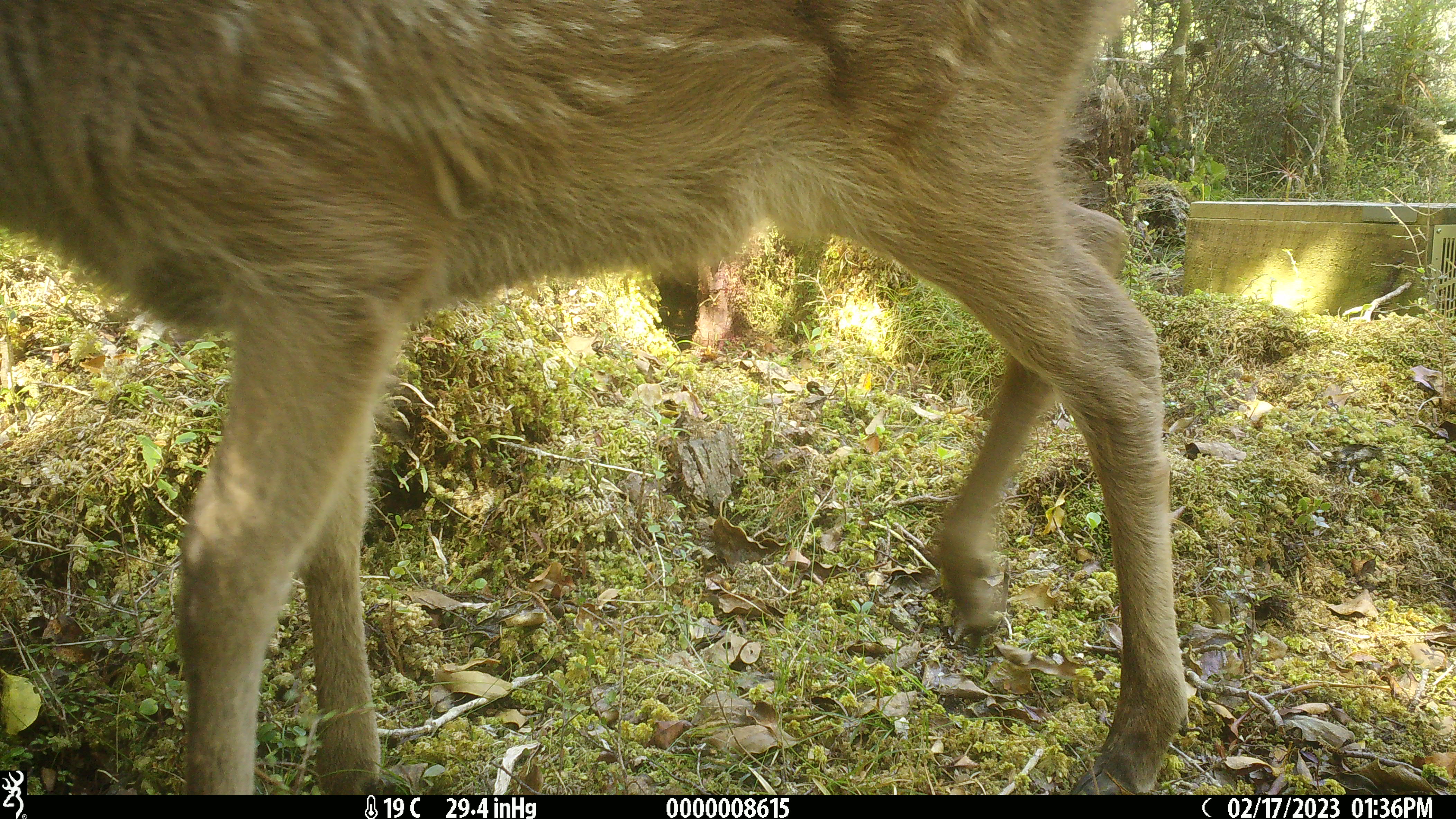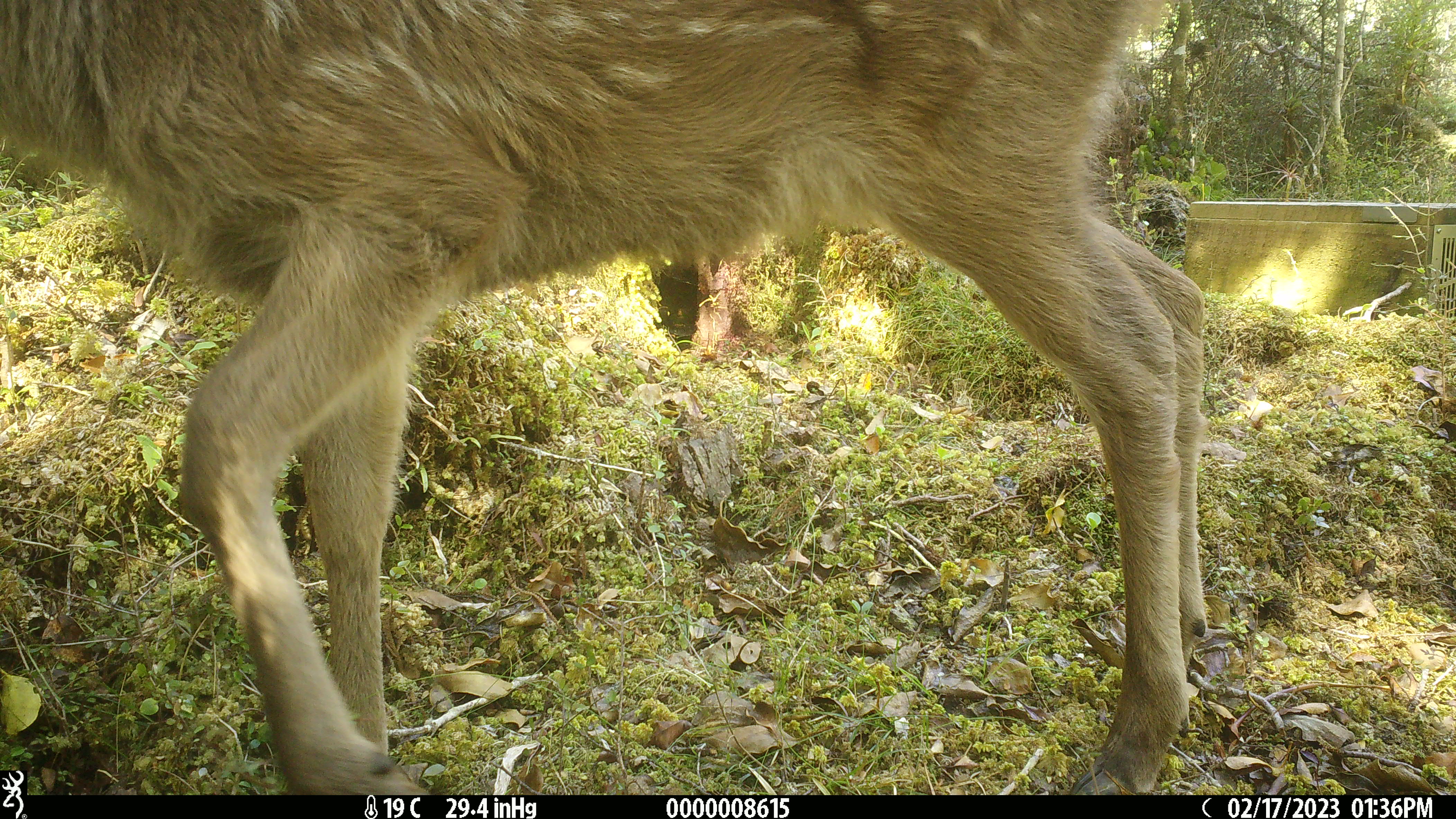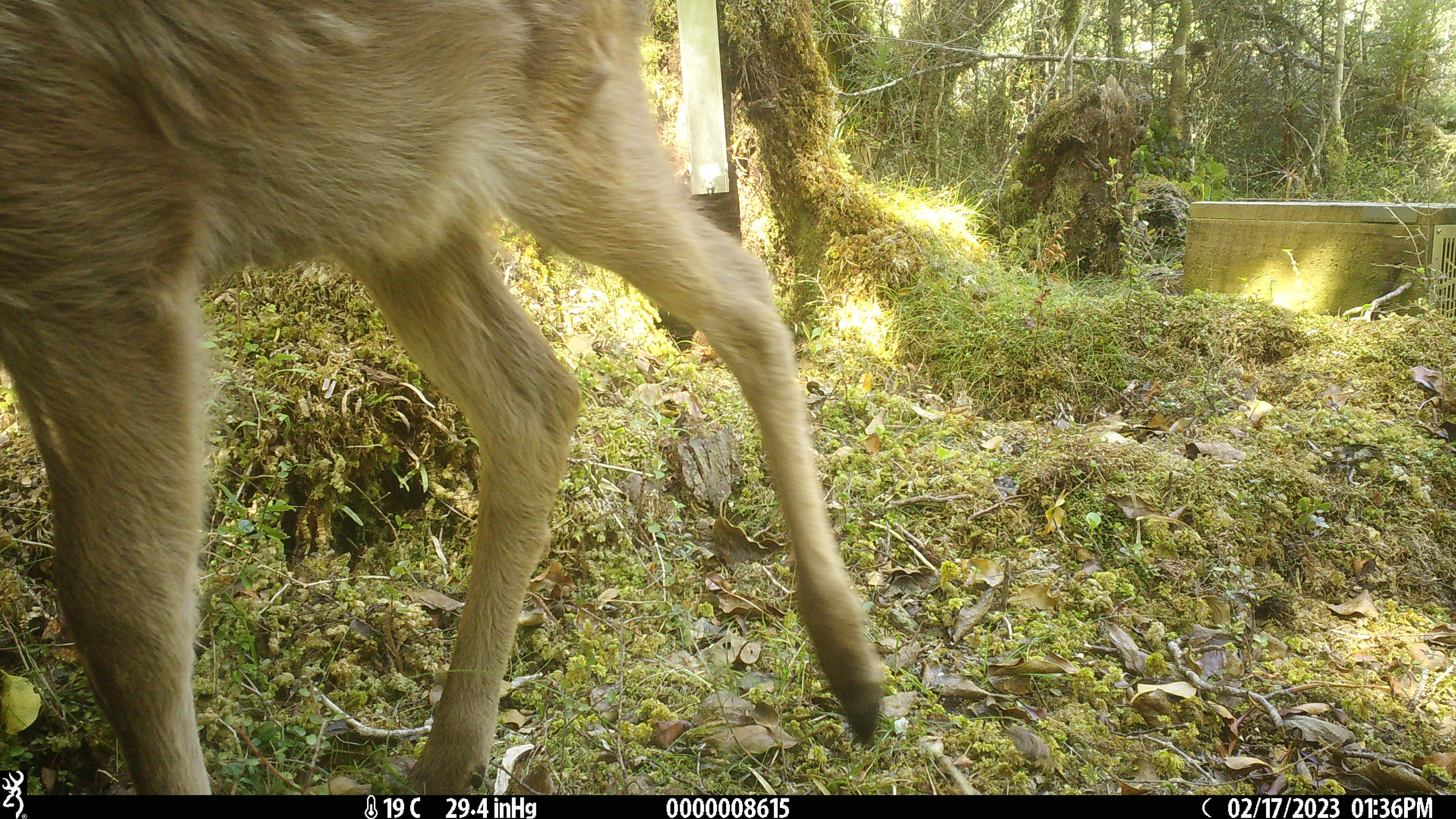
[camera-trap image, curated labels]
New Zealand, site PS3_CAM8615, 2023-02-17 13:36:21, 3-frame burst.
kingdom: Animalia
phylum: Chordata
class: Mammalia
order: Artiodactyla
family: Cervidae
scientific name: Cervidae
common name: deer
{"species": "deer (Cervidae)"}